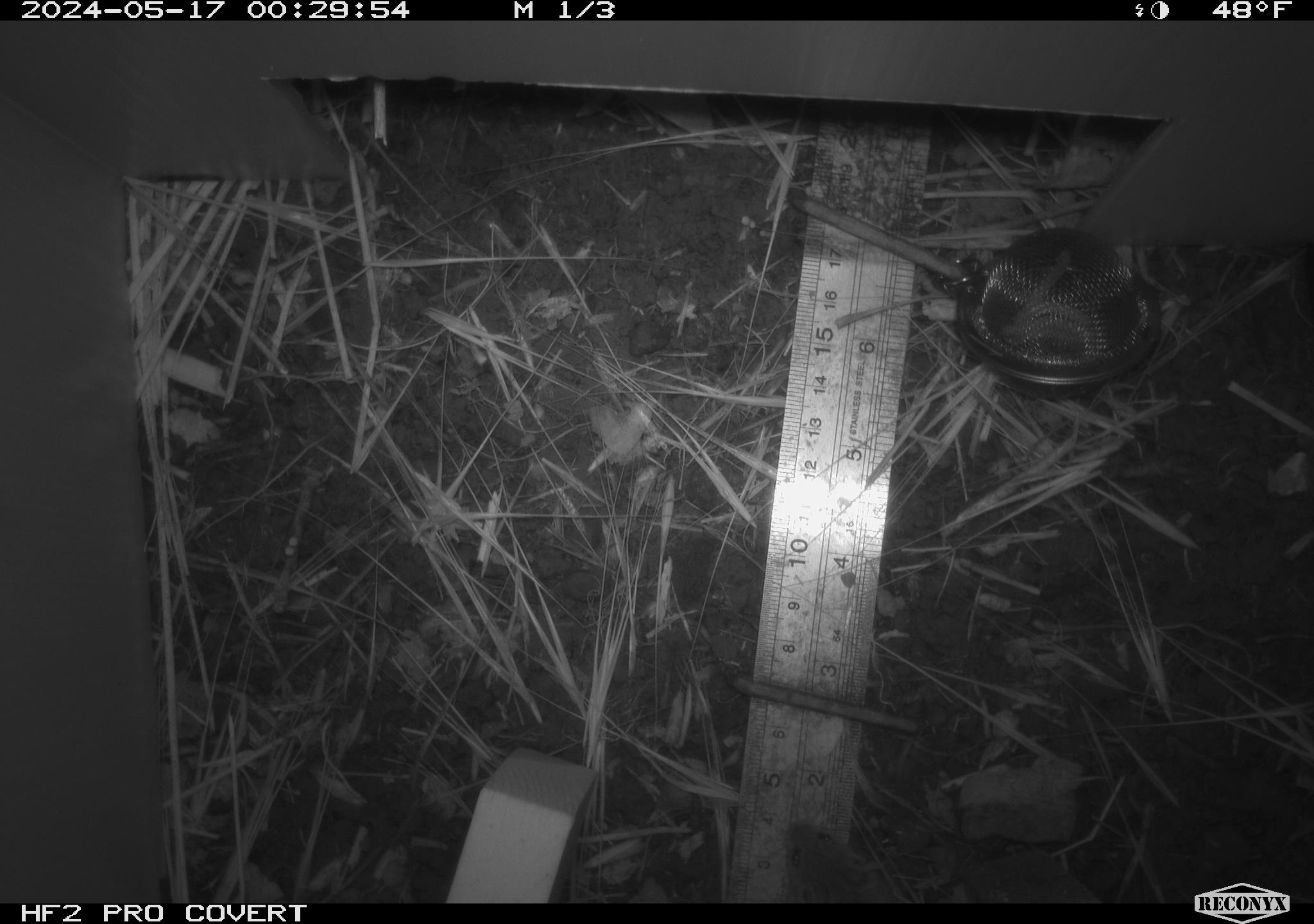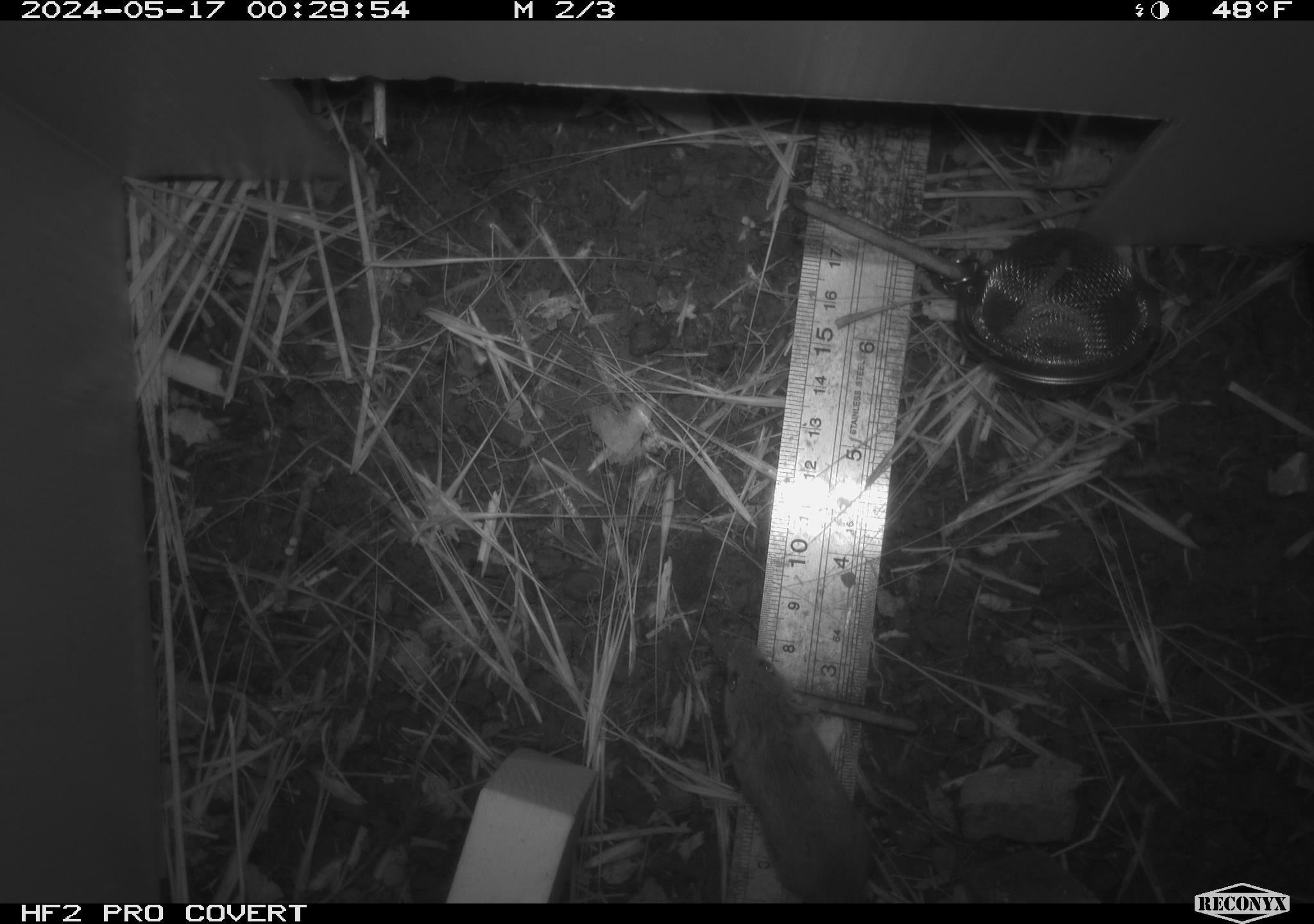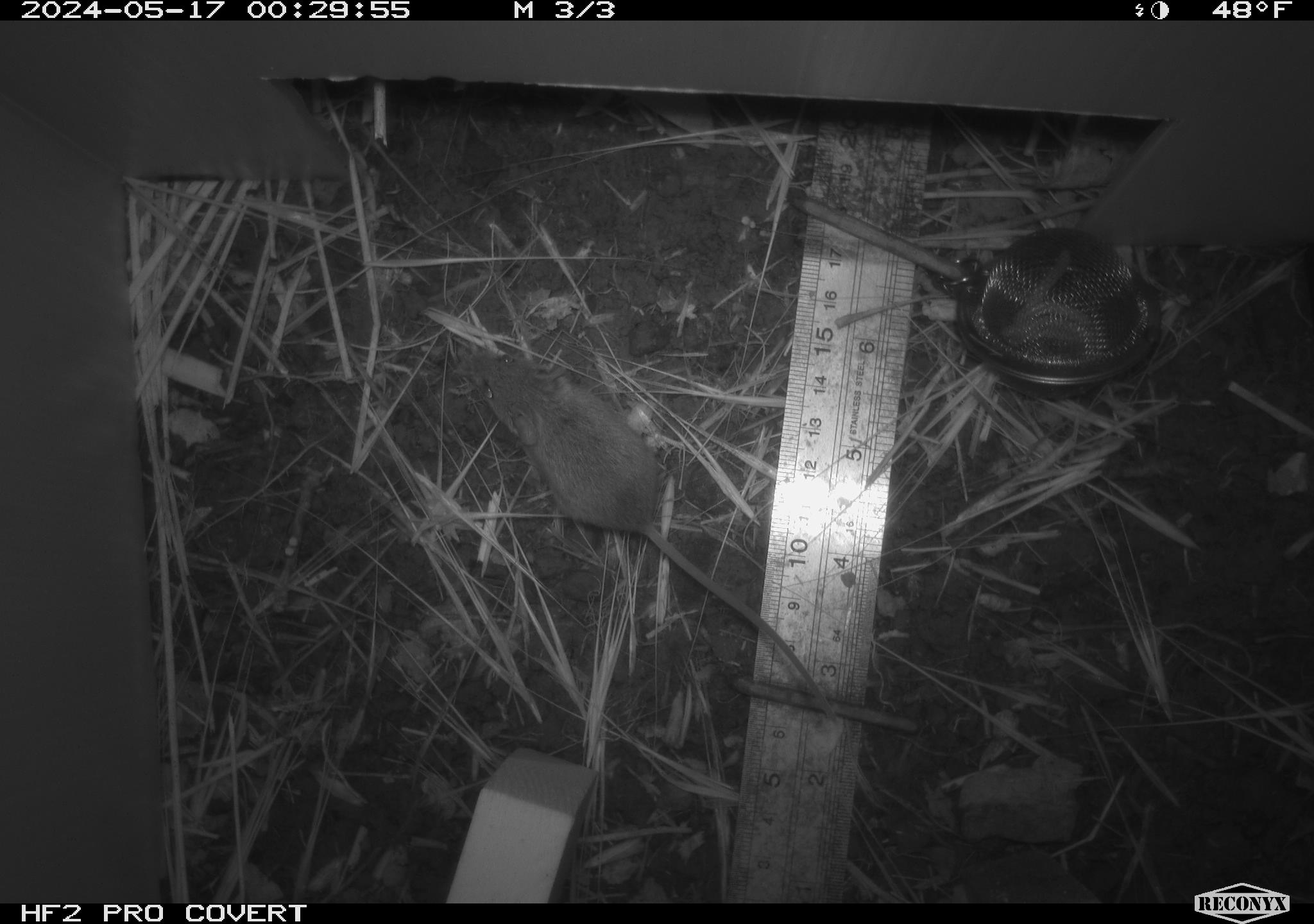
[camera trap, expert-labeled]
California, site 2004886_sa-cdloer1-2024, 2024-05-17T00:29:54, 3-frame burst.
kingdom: Animalia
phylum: Chordata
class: Mammalia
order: Rodentia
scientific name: Rodentia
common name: mouse species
Mouse species (Rodentia).